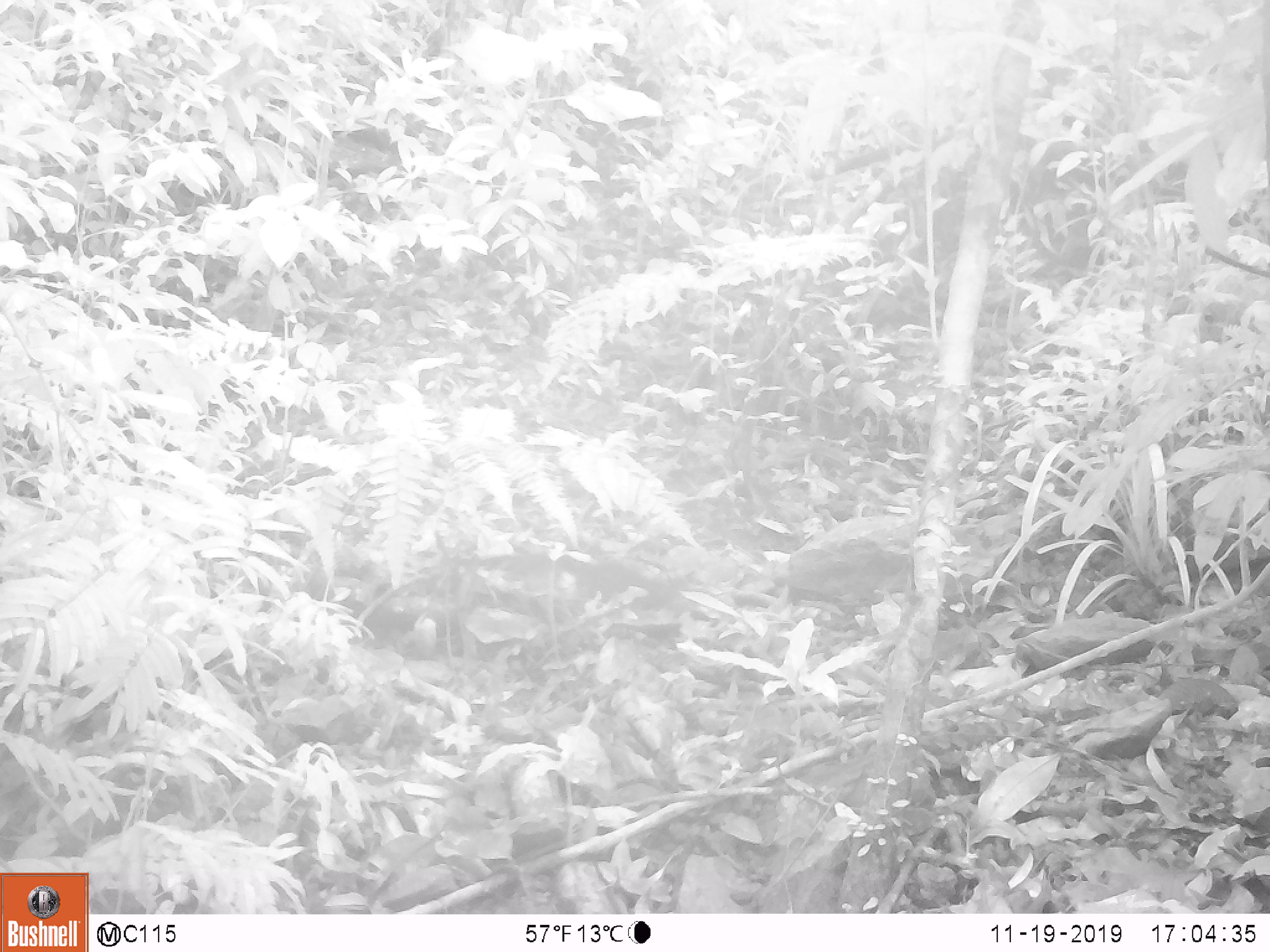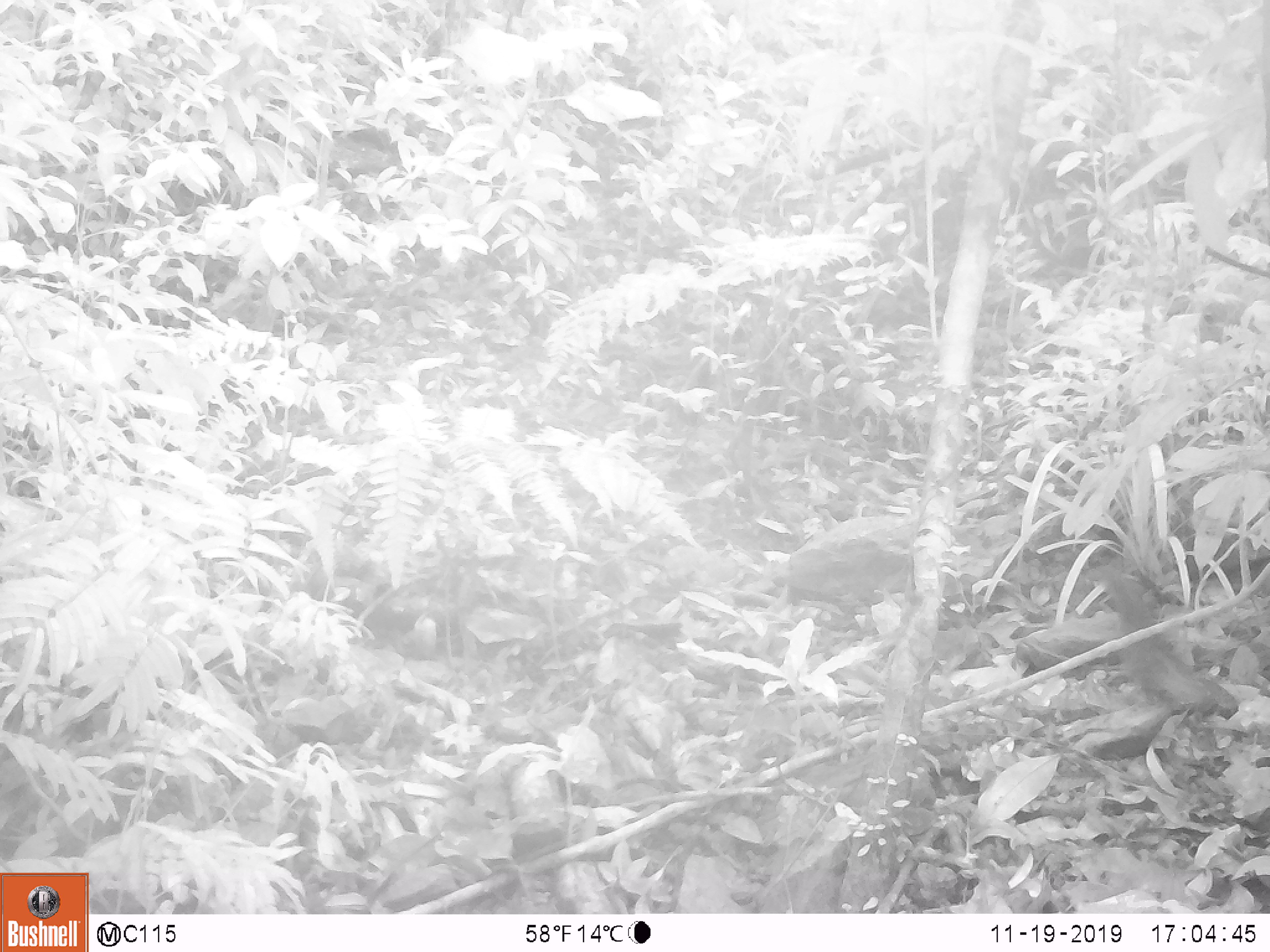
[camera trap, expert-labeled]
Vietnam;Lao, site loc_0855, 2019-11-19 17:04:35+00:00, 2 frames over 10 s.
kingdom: Animalia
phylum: Chordata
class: Mammalia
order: Rodentia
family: Sciuridae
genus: Dremomys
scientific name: Dremomys rufigenis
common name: red-cheeked squirrel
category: red cheeked squirrel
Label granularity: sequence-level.